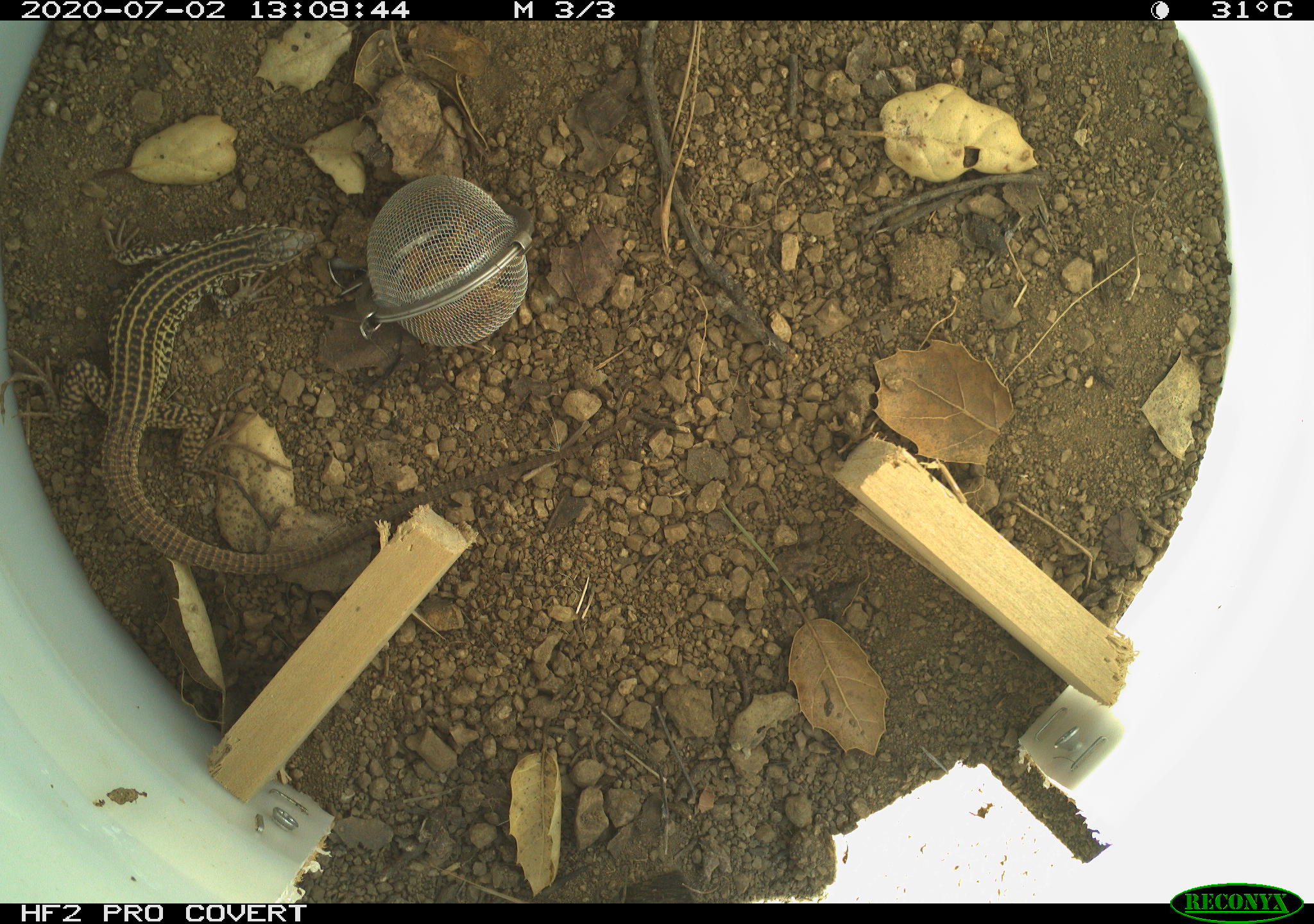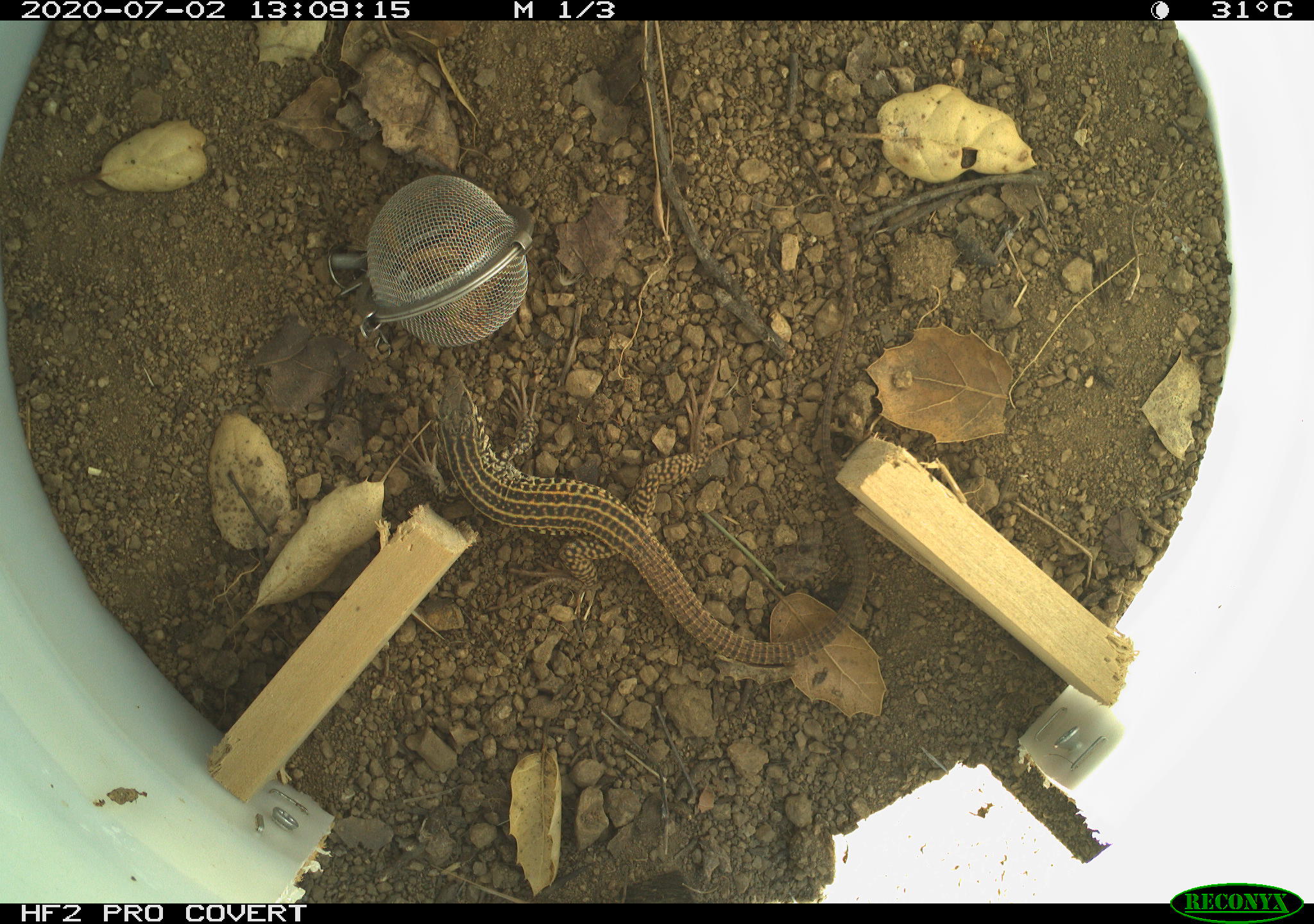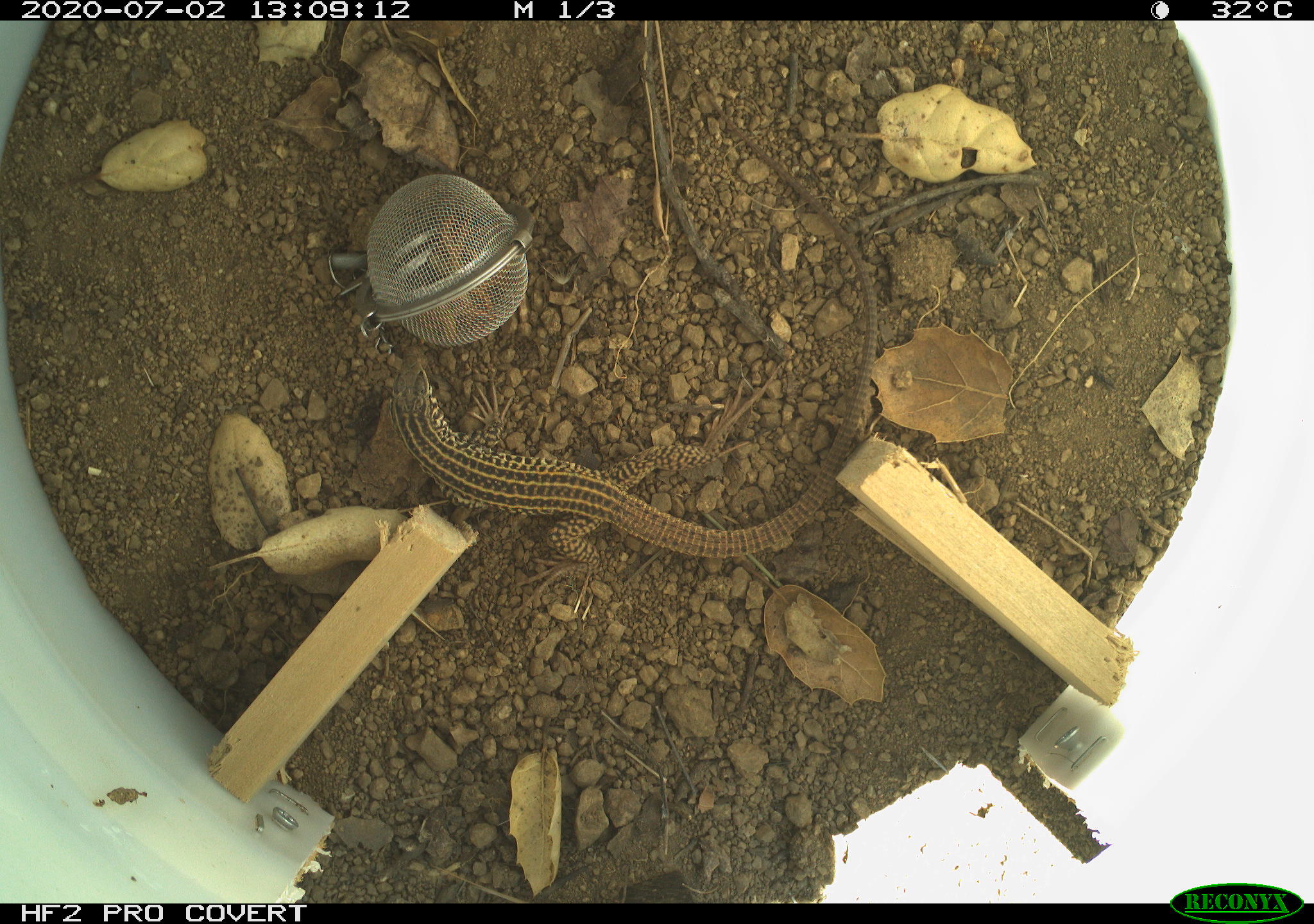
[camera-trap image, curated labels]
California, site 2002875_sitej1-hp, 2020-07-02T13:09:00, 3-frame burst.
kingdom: Animalia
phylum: Chordata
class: Reptilia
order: Squamata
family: Teiidae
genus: Aspidoscelis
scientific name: Aspidoscelis tigris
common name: western whiptail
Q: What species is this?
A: Western whiptail (Aspidoscelis tigris).